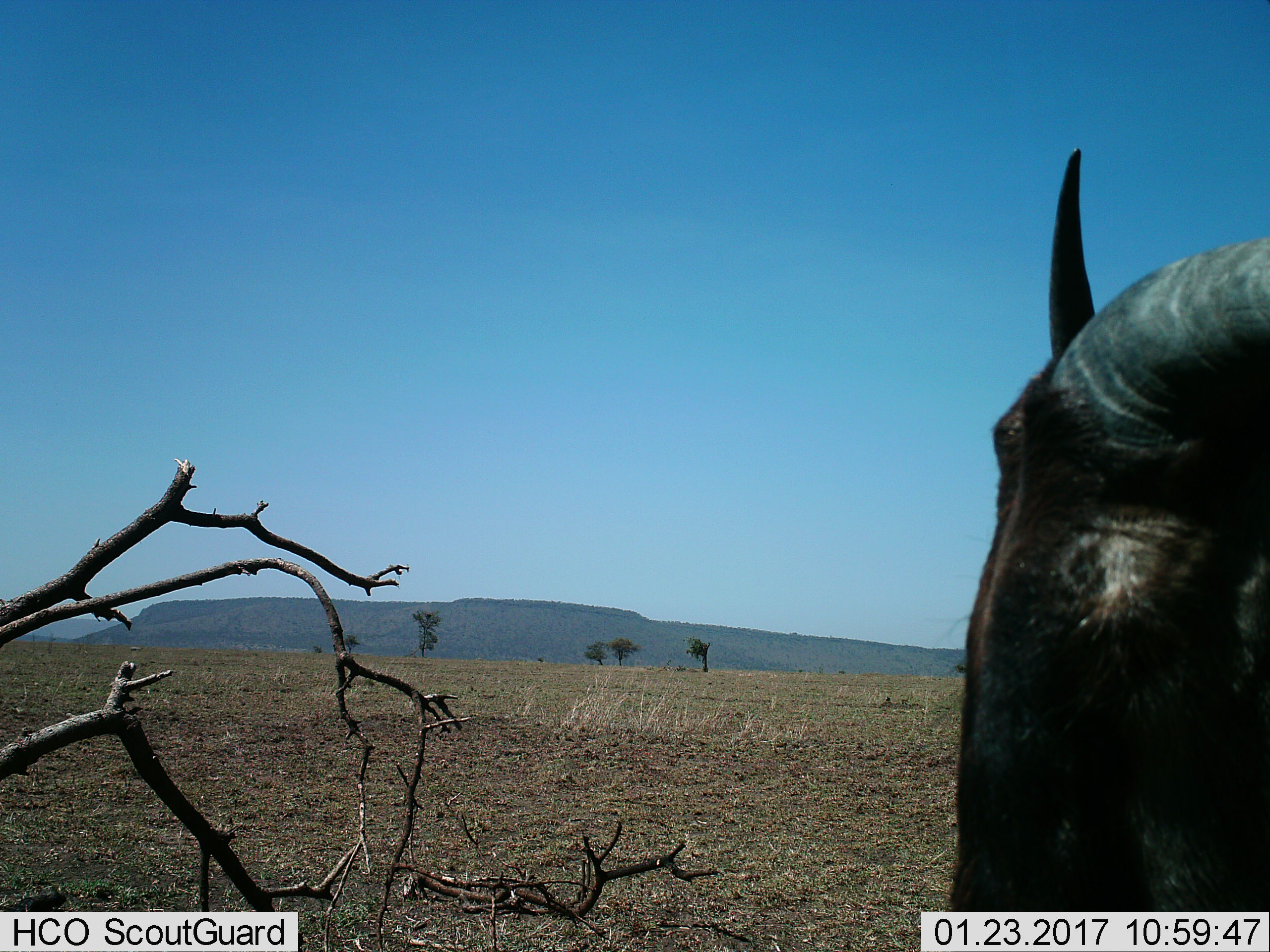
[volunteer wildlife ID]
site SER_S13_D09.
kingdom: Animalia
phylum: Chordata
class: Mammalia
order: Artiodactyla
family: Bovidae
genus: Connochaetes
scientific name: Connochaetes taurinus taurinus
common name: blue wildebeest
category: wildebeestblue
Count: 1.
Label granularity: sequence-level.